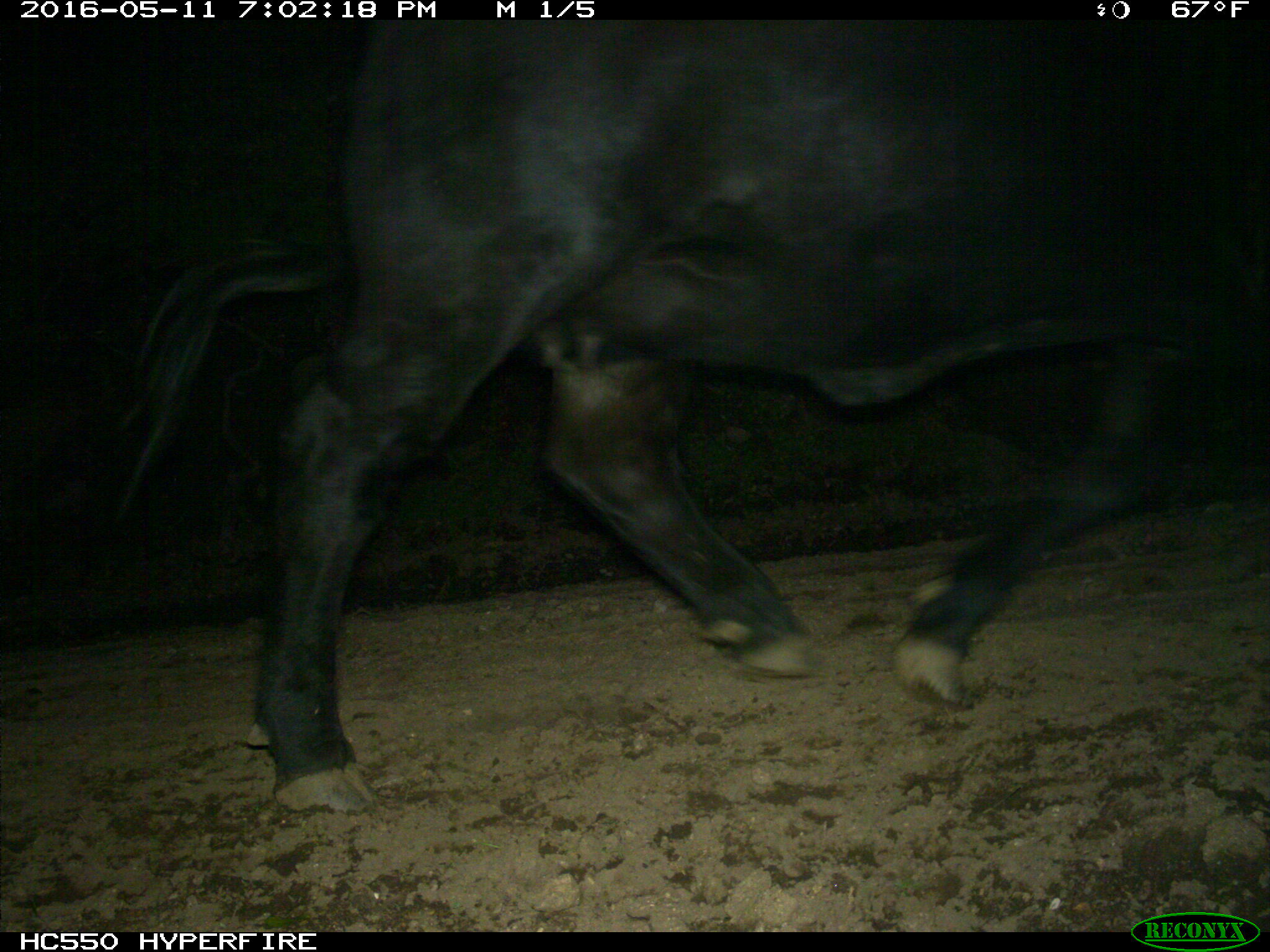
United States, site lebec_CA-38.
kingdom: Animalia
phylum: Chordata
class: Mammalia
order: Artiodactyla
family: Bovidae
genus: Bos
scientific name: Bos taurus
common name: domestic cow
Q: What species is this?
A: Bos taurus (domestic cow).